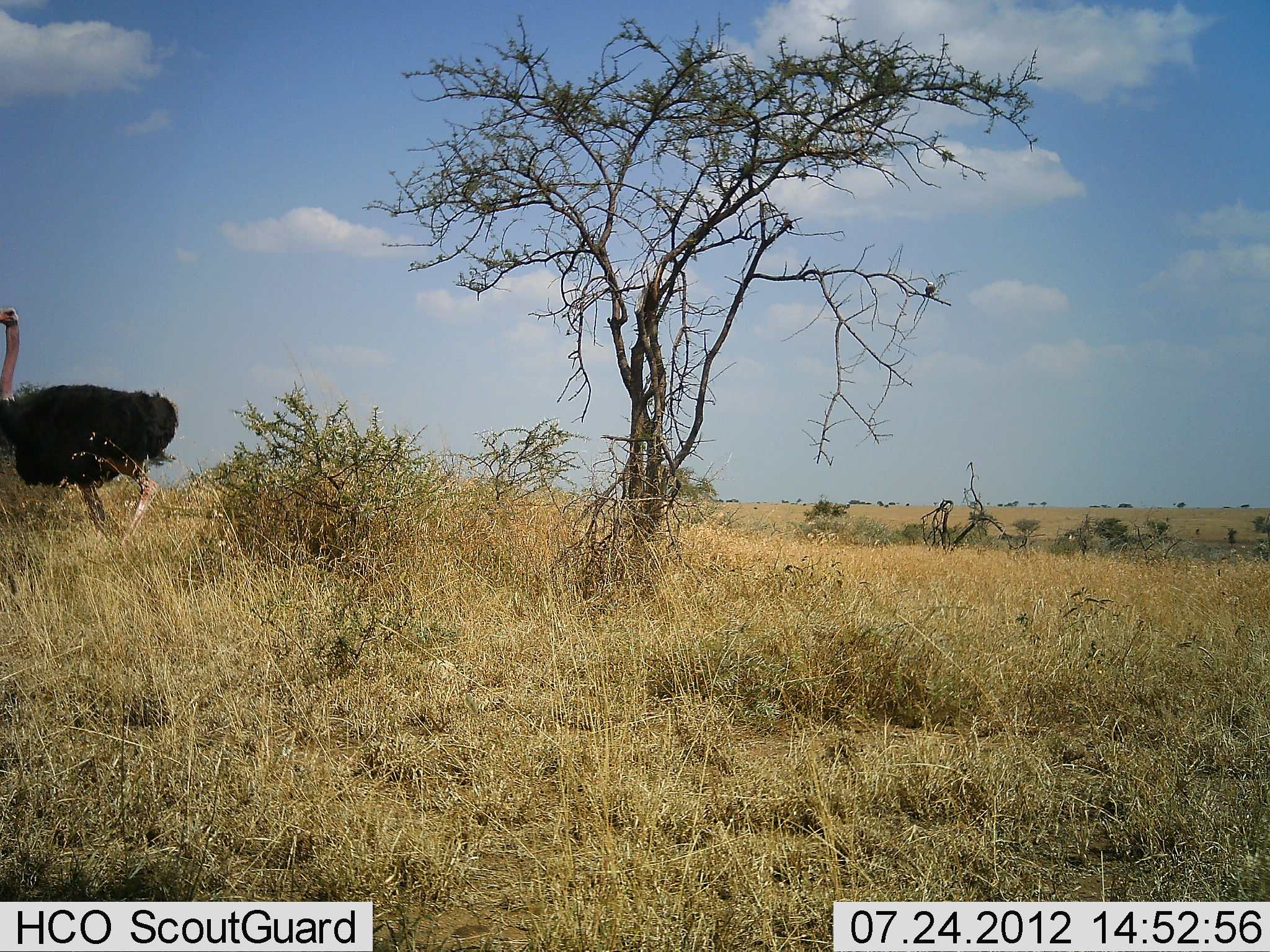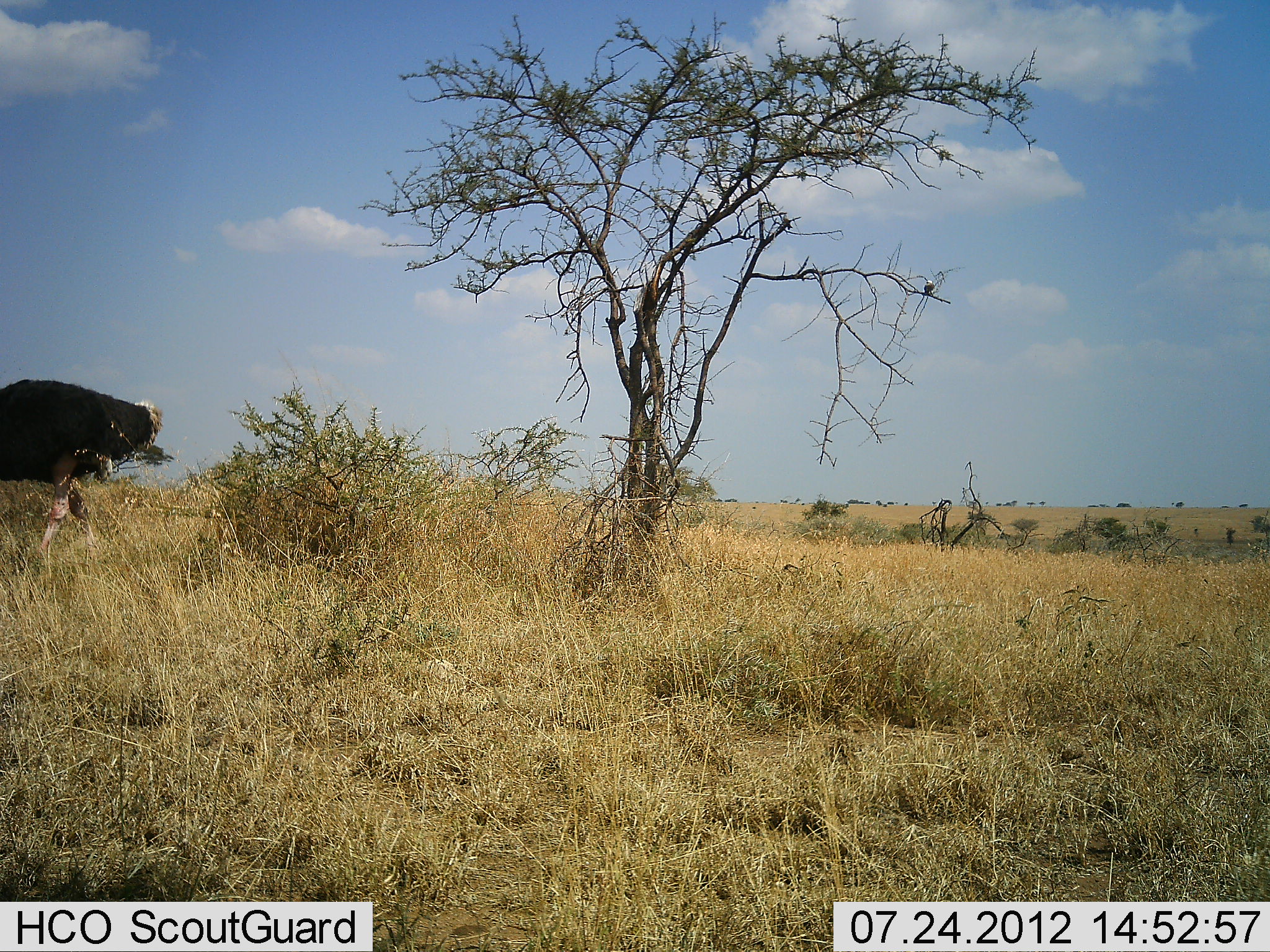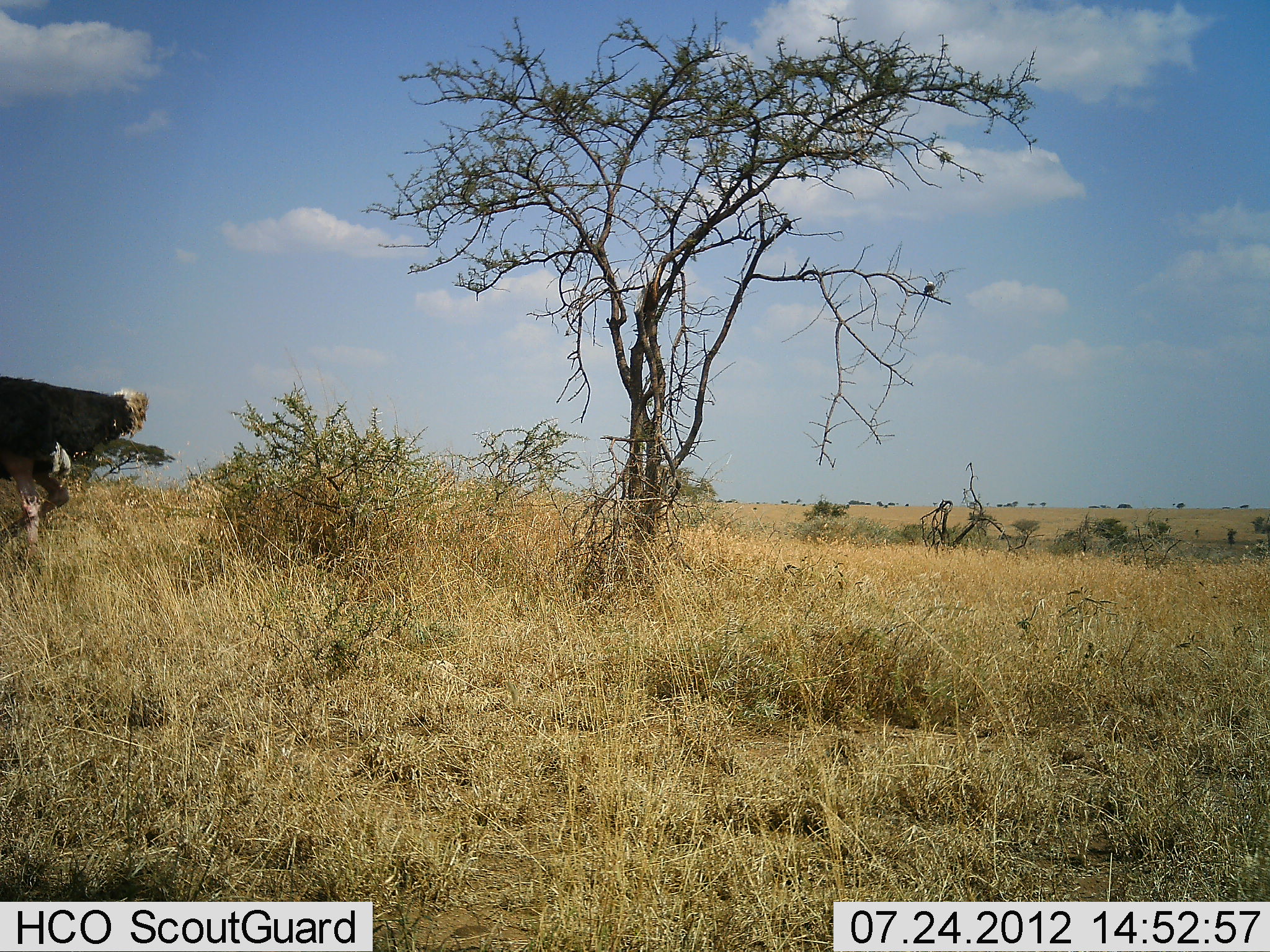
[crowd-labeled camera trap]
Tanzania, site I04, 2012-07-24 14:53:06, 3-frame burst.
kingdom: Animalia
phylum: Chordata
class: Aves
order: Struthioniformes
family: Struthionidae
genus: Struthio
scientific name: Struthio camelus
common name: ostrich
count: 1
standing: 8%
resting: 0%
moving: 92%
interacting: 0%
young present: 0%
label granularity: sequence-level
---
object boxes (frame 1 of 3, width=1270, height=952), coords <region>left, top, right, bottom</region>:
animal: <region>0, 308, 182, 563</region>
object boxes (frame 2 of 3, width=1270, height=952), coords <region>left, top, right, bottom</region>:
animal: <region>0, 377, 163, 568</region>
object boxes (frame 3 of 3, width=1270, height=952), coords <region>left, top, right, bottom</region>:
animal: <region>0, 372, 150, 576</region>